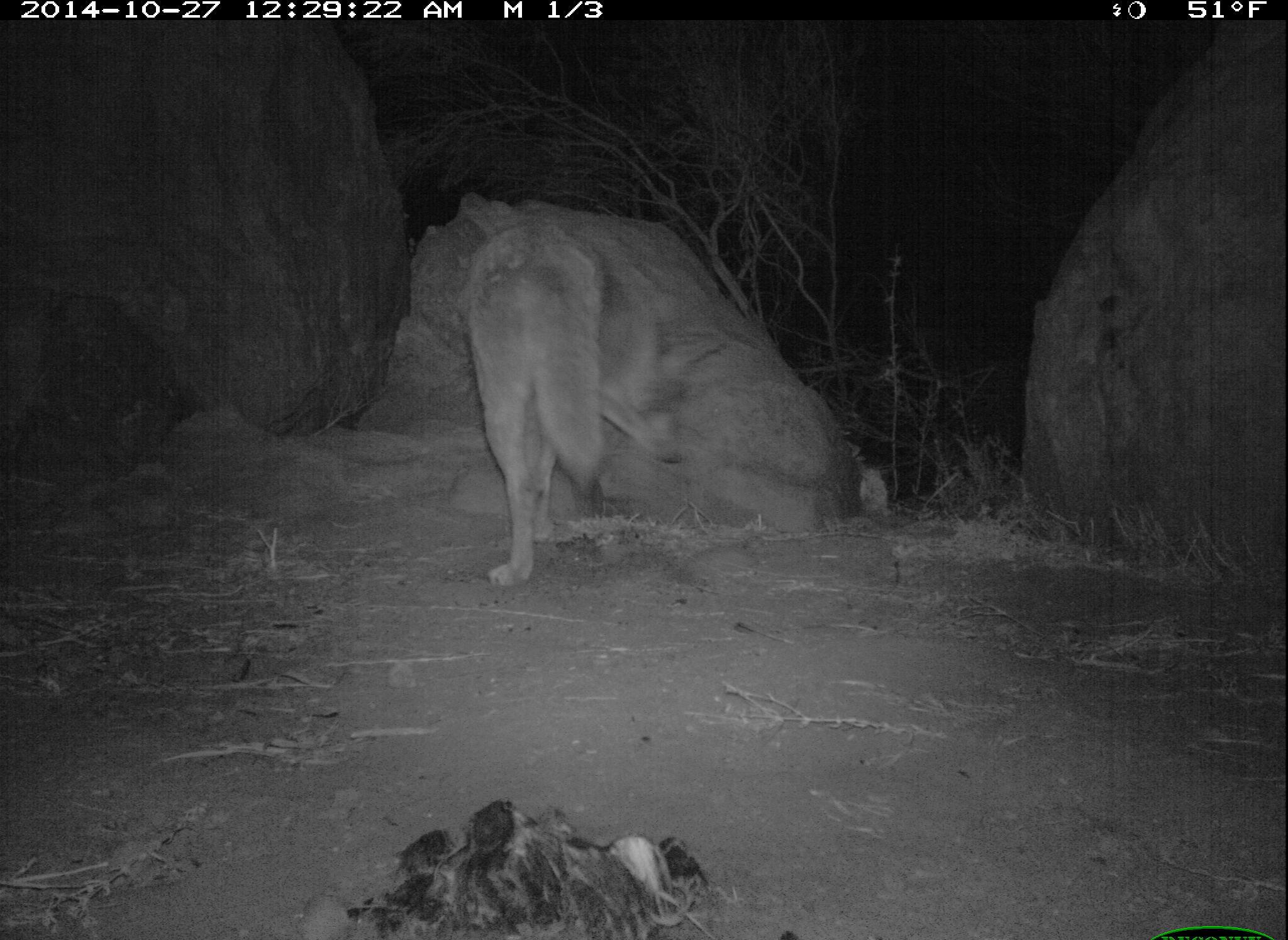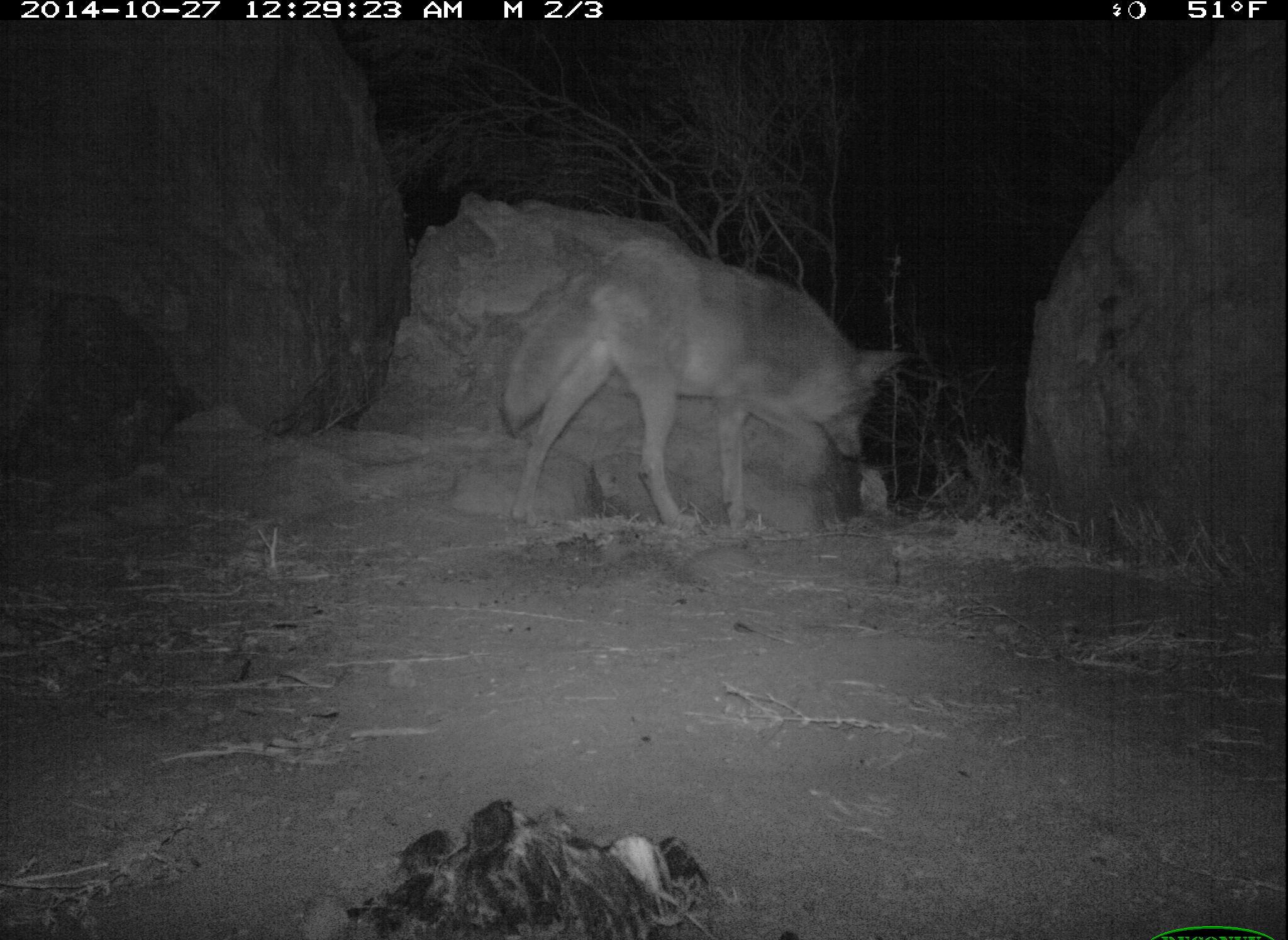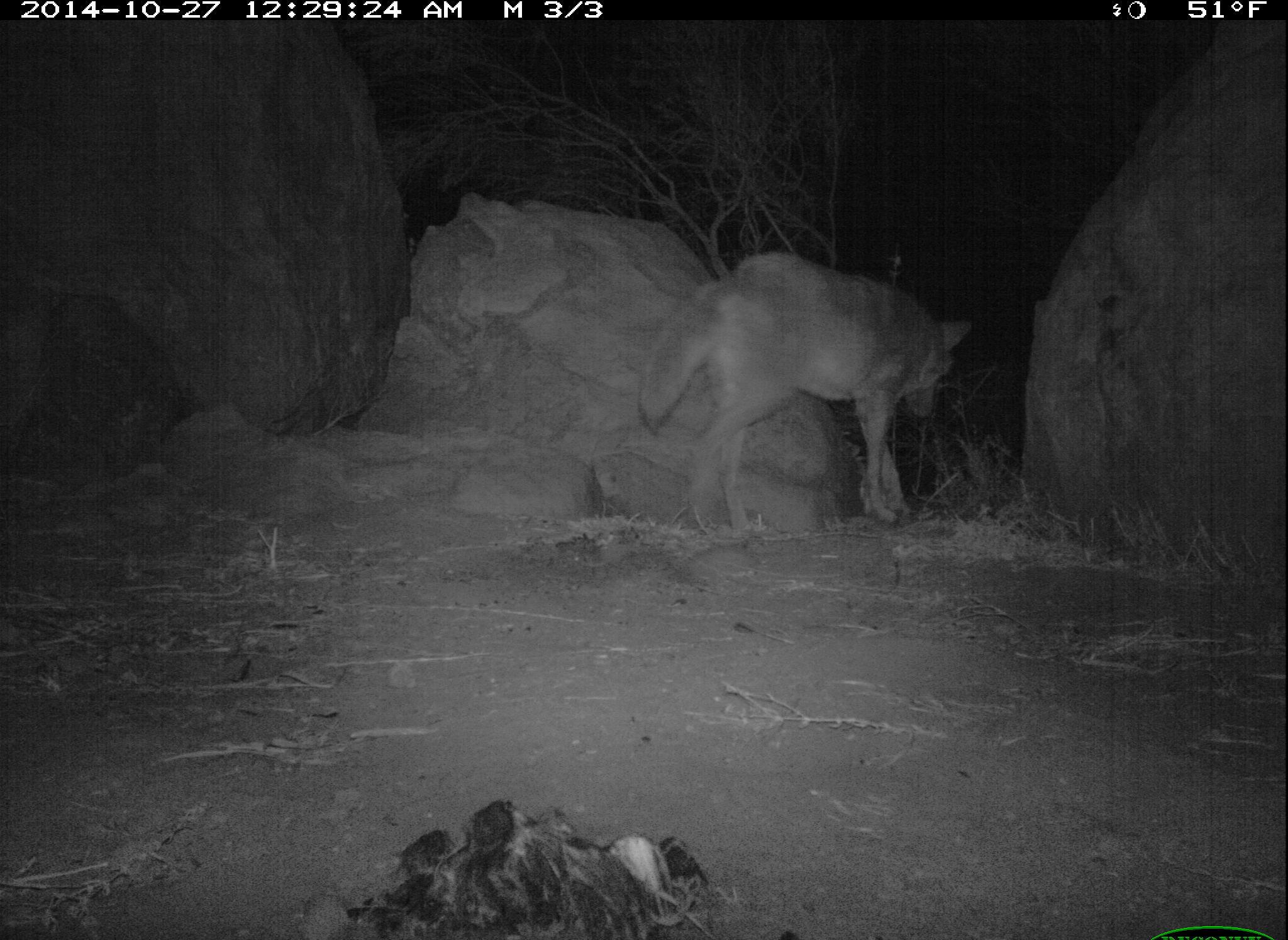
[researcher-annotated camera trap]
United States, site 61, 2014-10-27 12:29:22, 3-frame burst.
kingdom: Animalia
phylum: Chordata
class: Mammalia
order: Carnivora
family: Canidae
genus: Canis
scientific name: Canis latrans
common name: coyote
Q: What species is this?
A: Coyote (Canis latrans).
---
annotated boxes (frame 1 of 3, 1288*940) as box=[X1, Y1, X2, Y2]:
coyote: box=[460, 208, 697, 594]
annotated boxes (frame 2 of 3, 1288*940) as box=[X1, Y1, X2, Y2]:
coyote: box=[506, 232, 914, 556]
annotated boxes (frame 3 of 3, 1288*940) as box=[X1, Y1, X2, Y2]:
coyote: box=[626, 214, 972, 559]